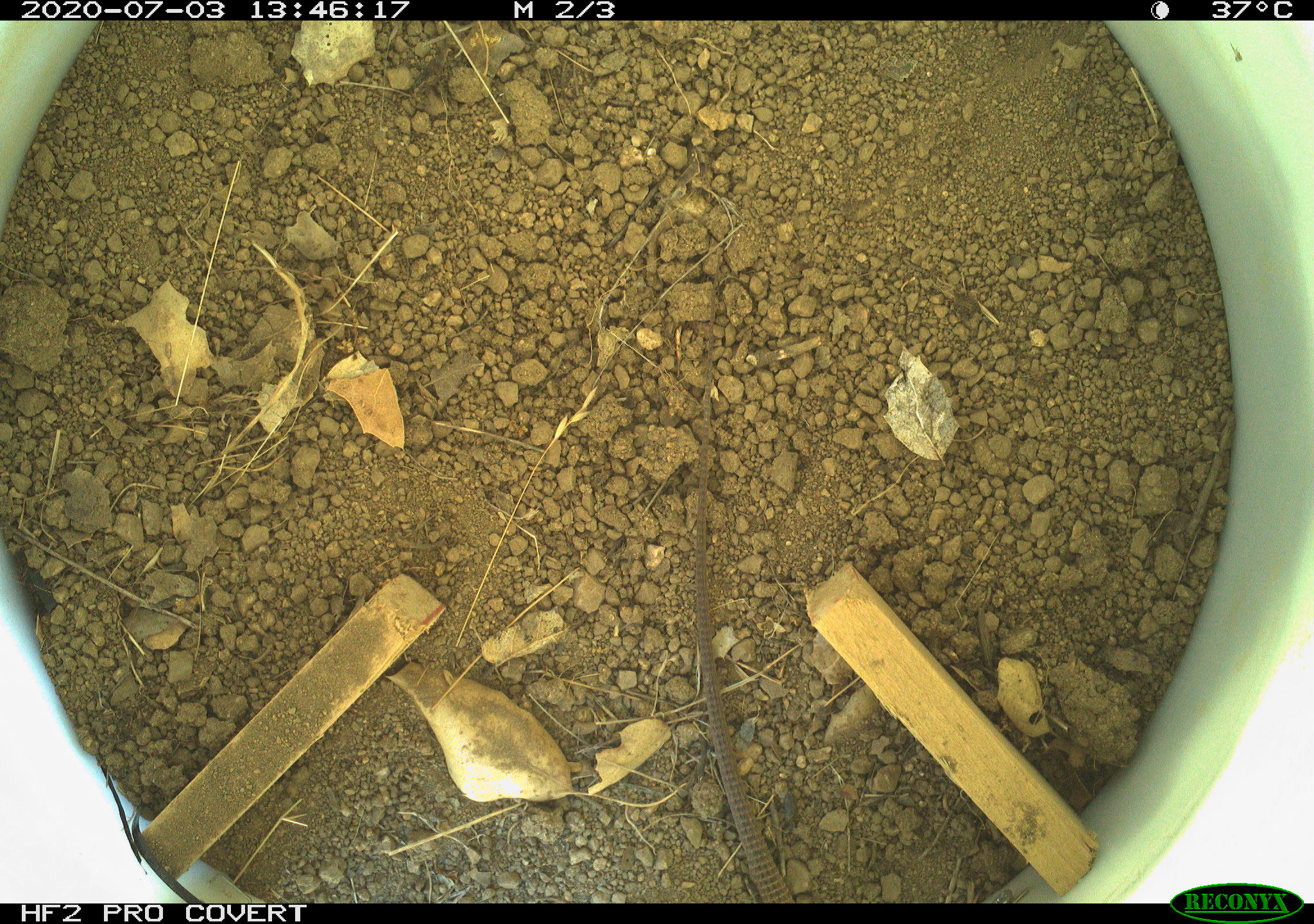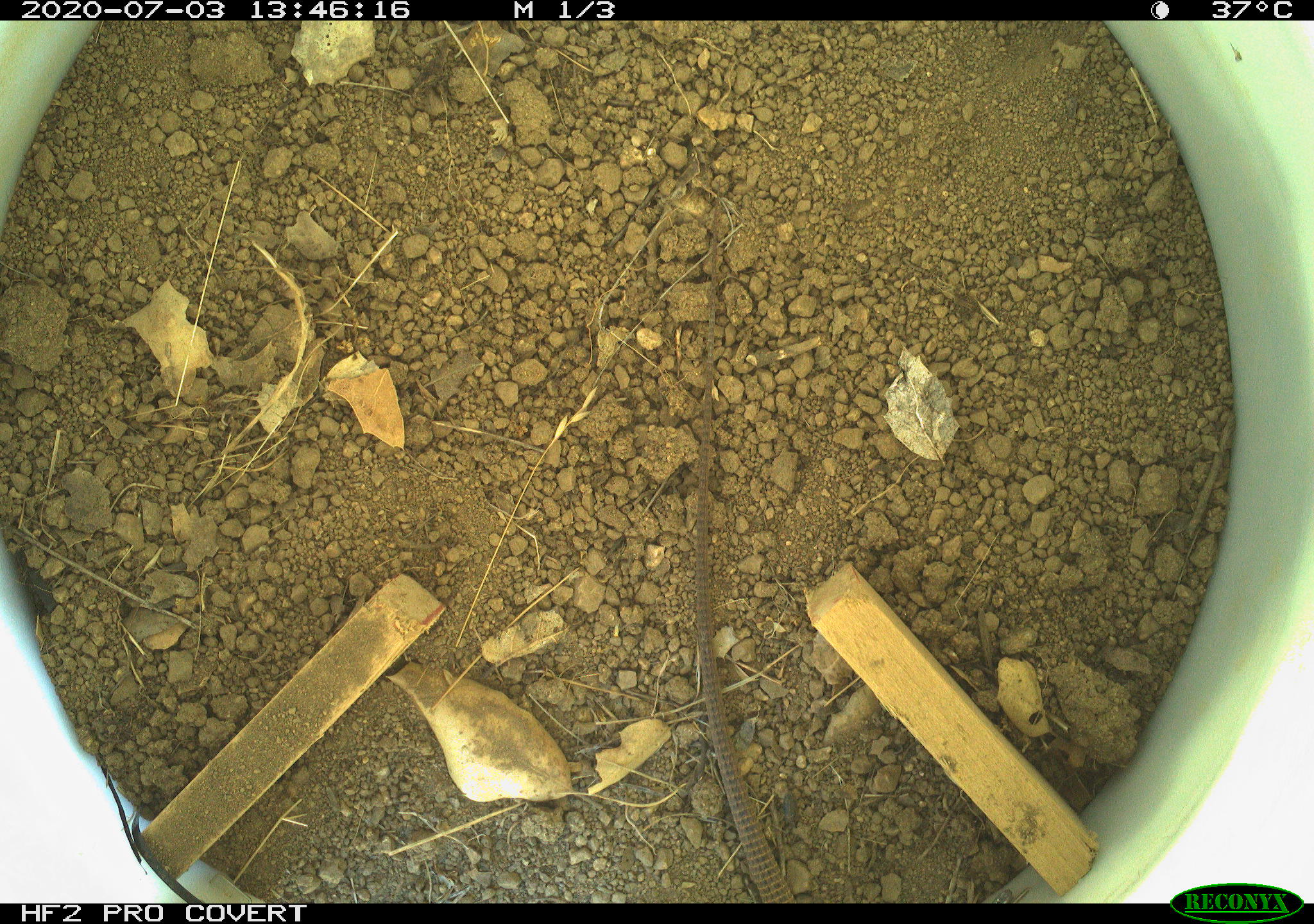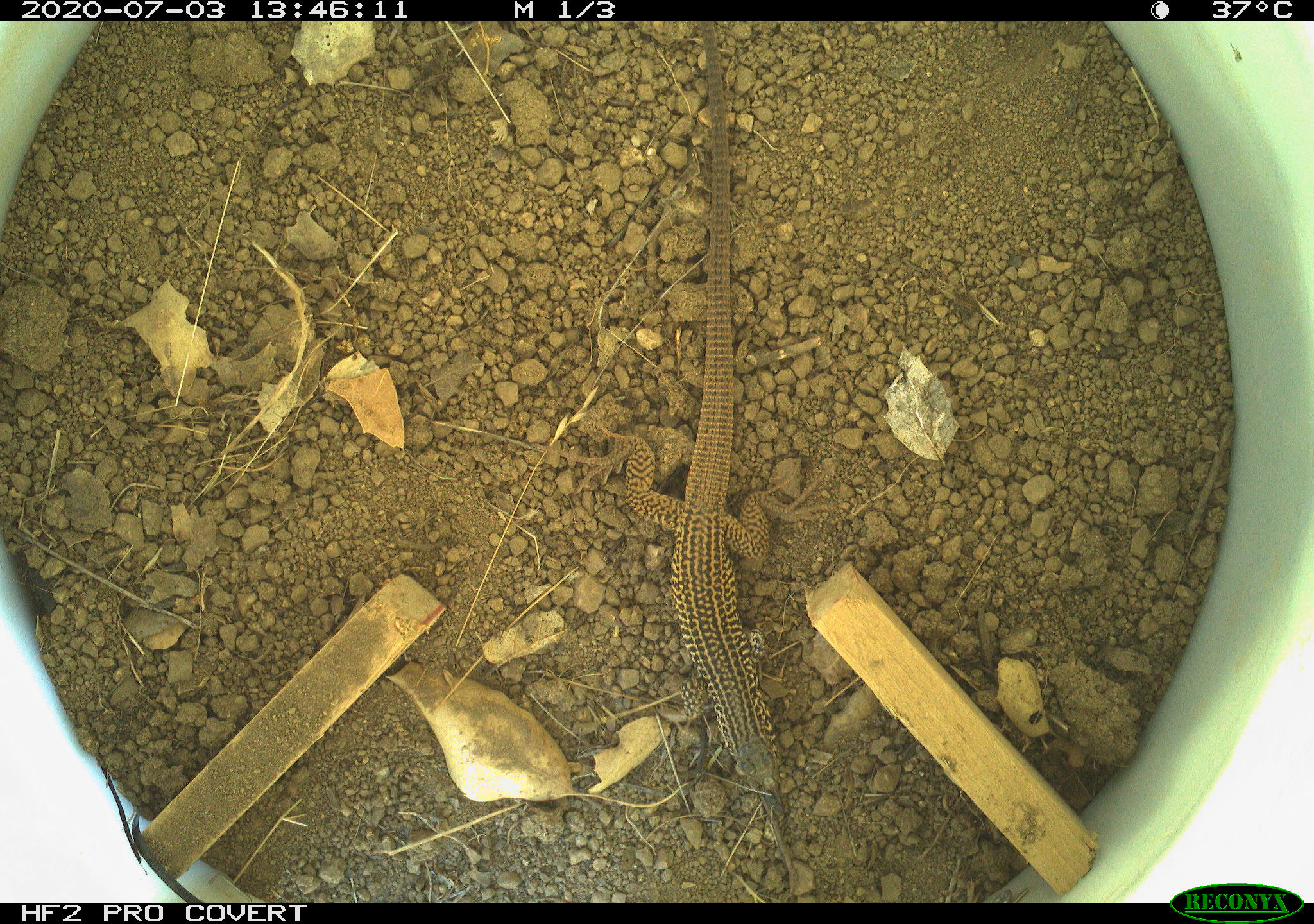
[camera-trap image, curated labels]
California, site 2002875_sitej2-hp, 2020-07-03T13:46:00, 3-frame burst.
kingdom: Animalia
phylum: Chordata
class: Reptilia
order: Squamata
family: Teiidae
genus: Aspidoscelis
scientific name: Aspidoscelis tigris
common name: western whiptail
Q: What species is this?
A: Western whiptail (Aspidoscelis tigris).